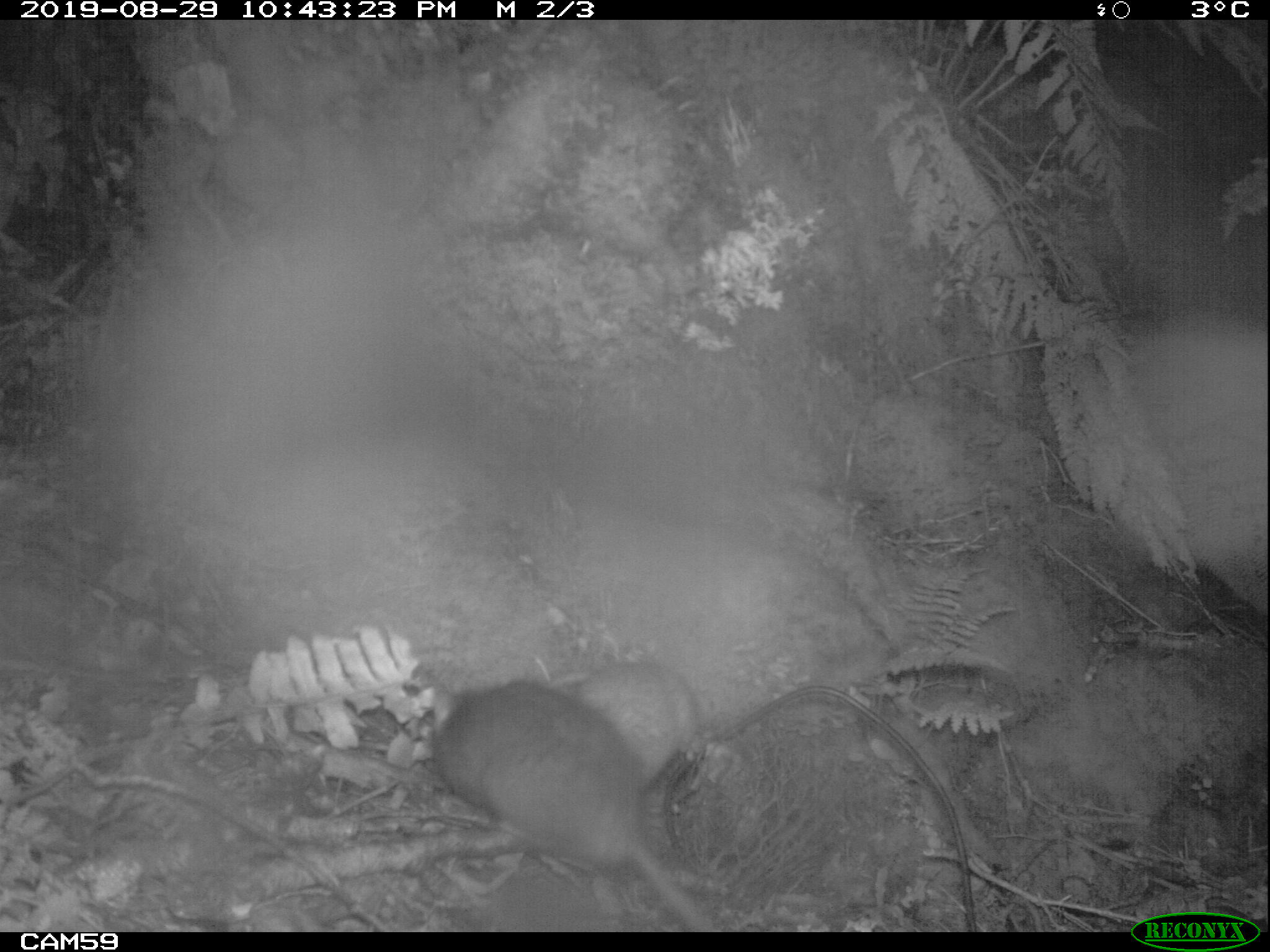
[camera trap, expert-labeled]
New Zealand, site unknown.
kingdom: Animalia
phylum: Chordata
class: Mammalia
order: Rodentia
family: Muridae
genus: Rattus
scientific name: Rattus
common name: rat